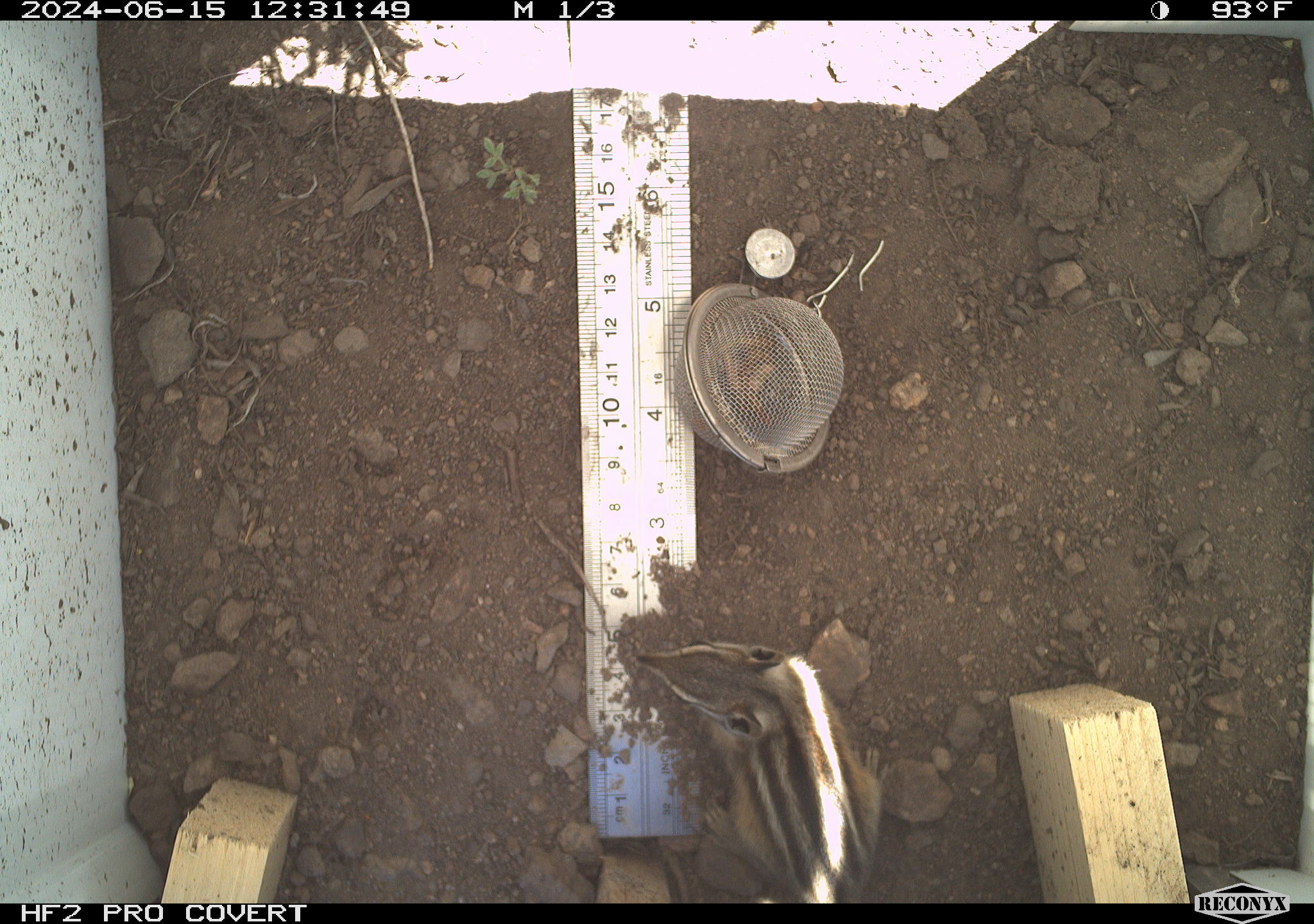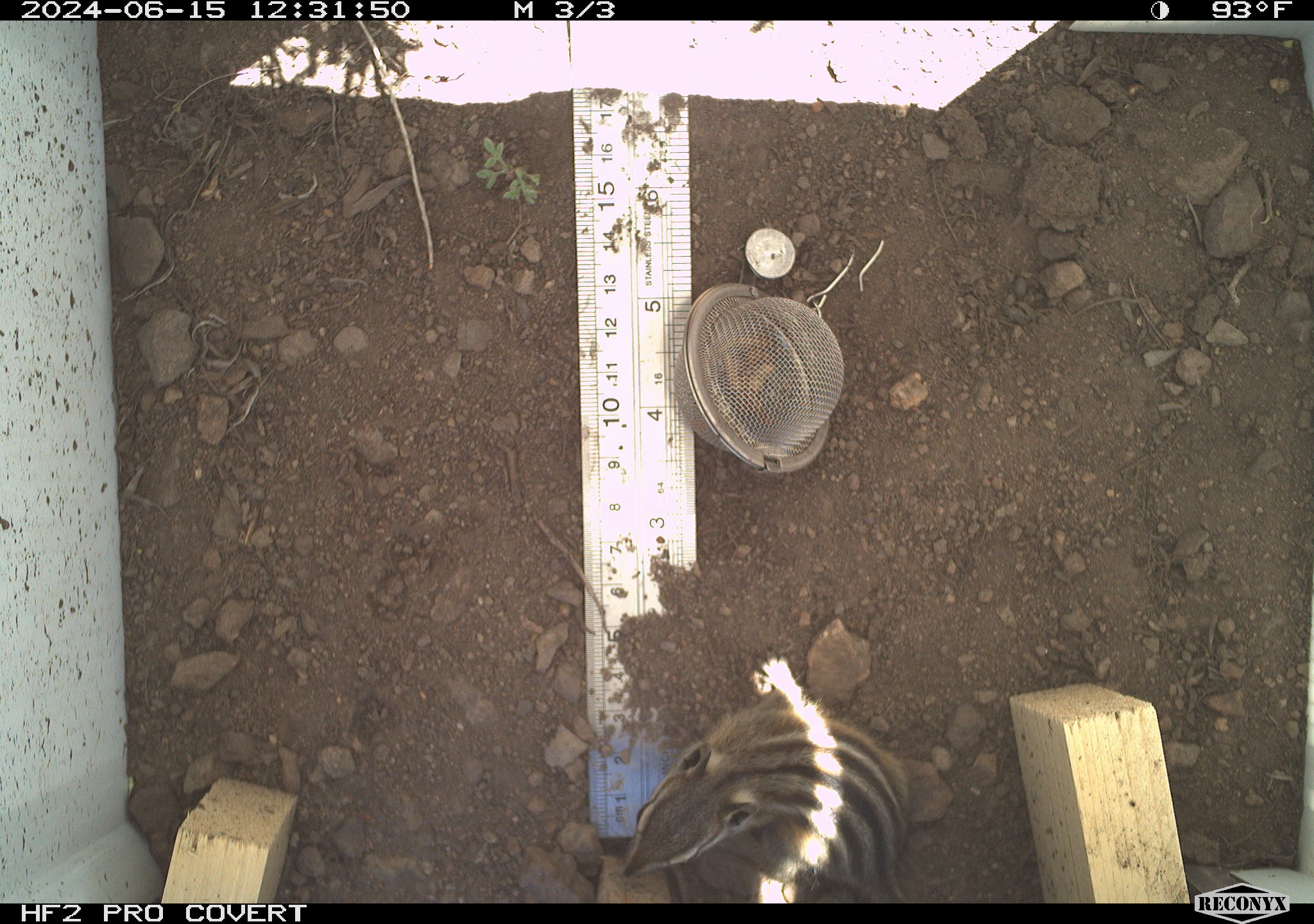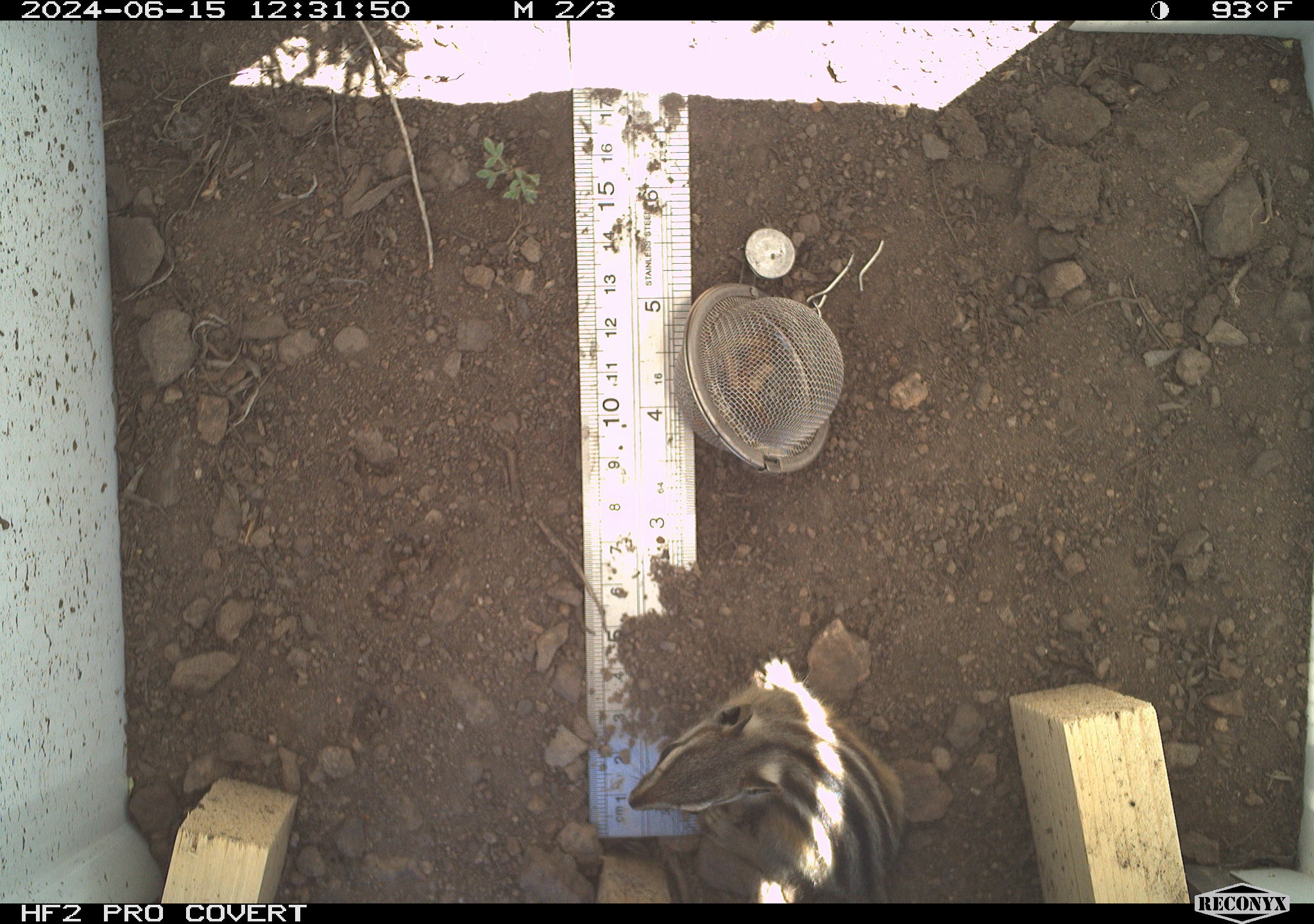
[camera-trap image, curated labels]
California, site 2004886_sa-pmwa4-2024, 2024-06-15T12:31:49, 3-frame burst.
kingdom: Animalia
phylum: Chordata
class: Mammalia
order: Rodentia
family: Sciuridae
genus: Neotamias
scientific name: Neotamias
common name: western chipmunks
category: neotamias species